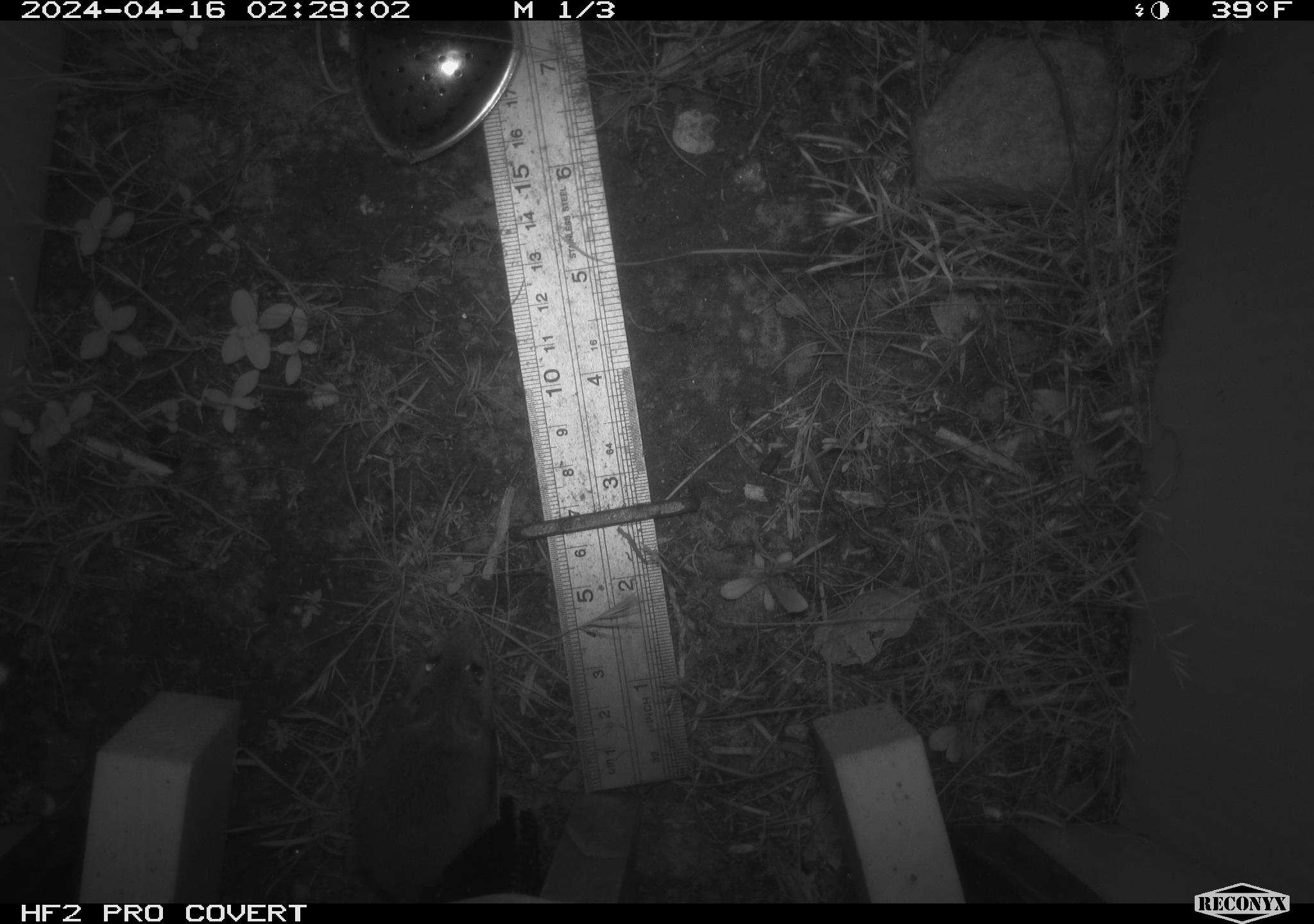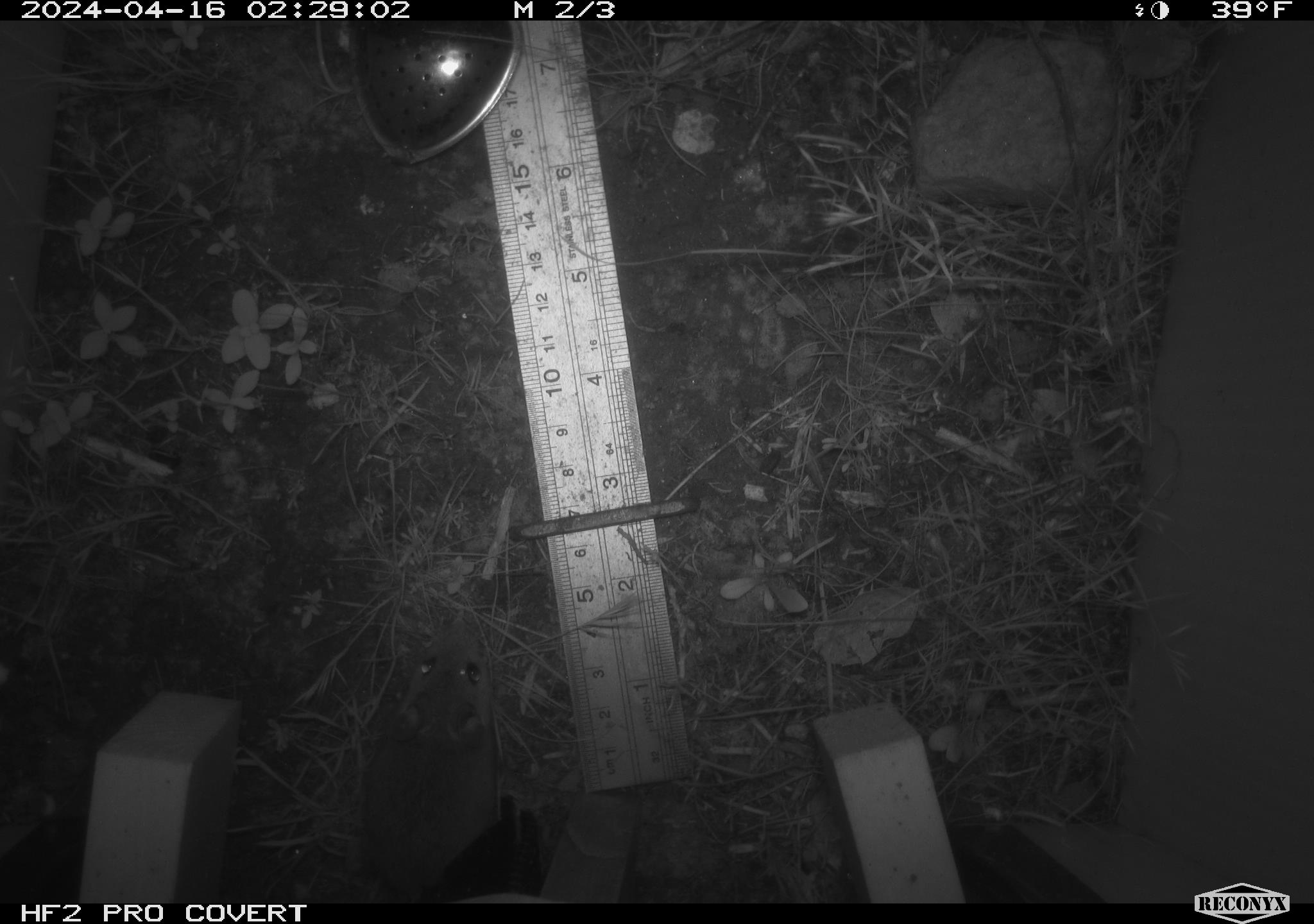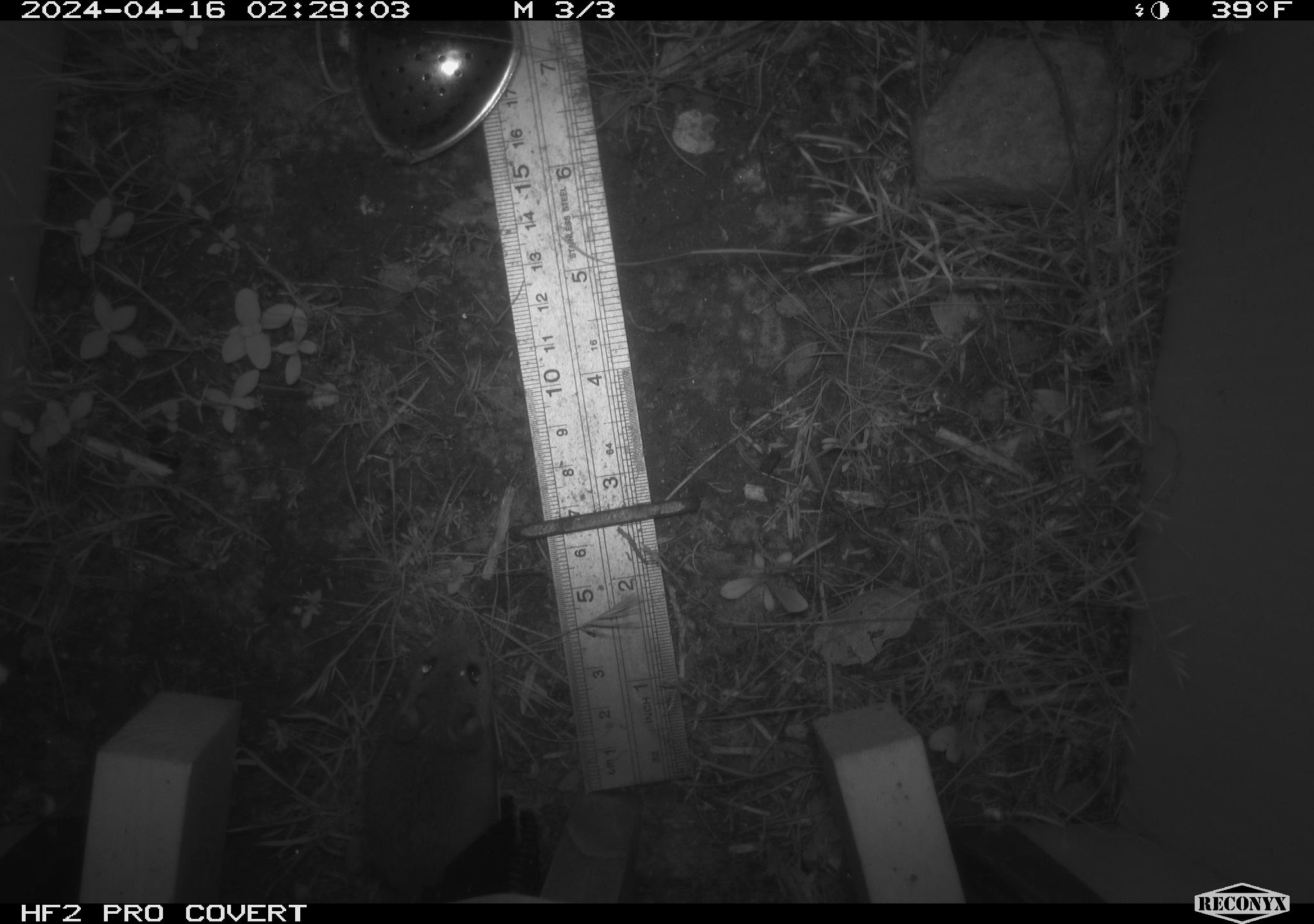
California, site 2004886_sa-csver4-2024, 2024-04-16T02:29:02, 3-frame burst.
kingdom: Animalia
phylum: Chordata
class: Mammalia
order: Rodentia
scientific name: Rodentia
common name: mouse species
Mouse species (Rodentia).